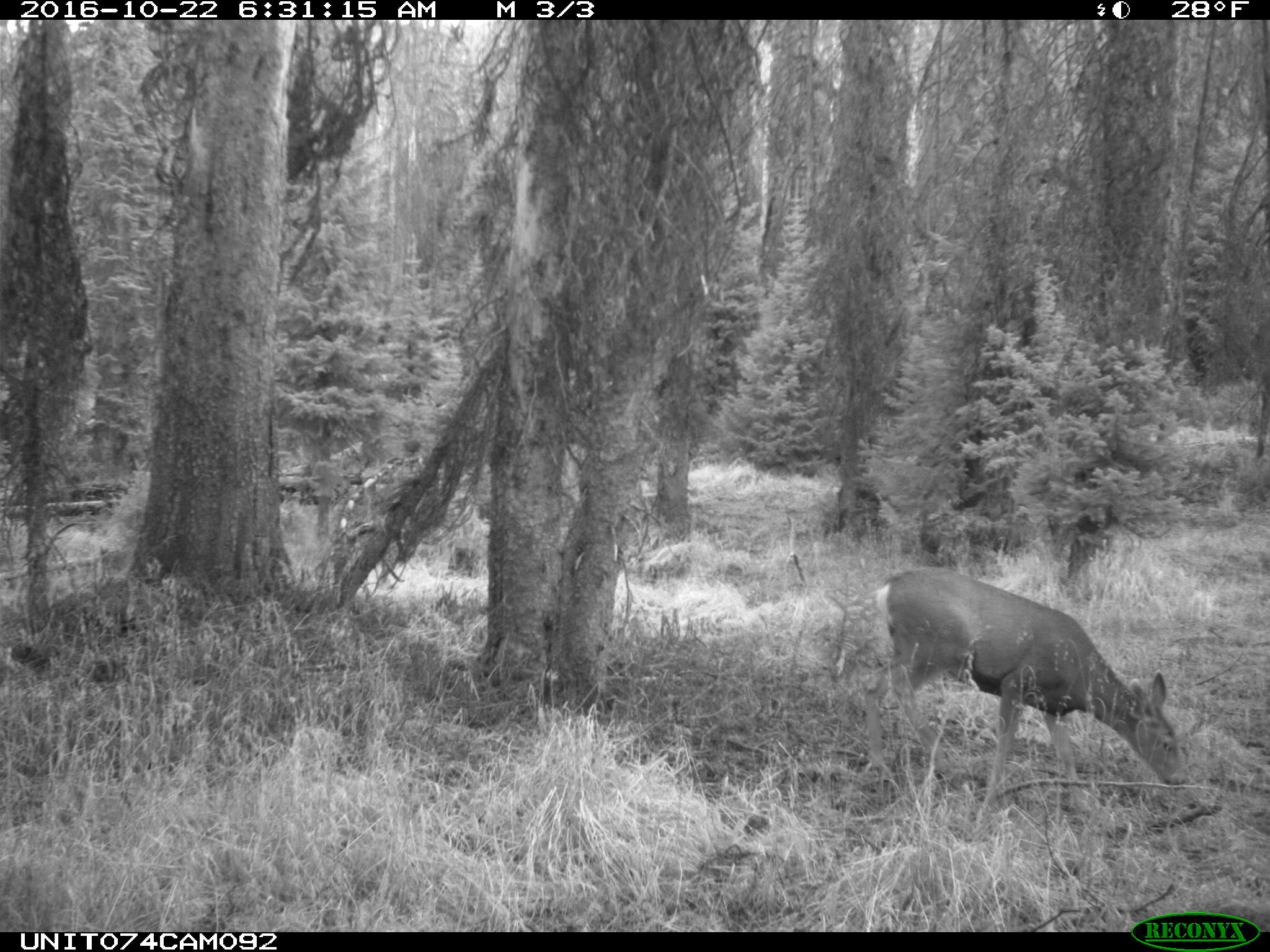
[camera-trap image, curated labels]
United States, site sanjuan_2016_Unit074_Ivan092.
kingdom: Animalia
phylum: Chordata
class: Mammalia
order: Artiodactyla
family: Cervidae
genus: Odocoileus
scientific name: Odocoileus hemionus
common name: mule deer